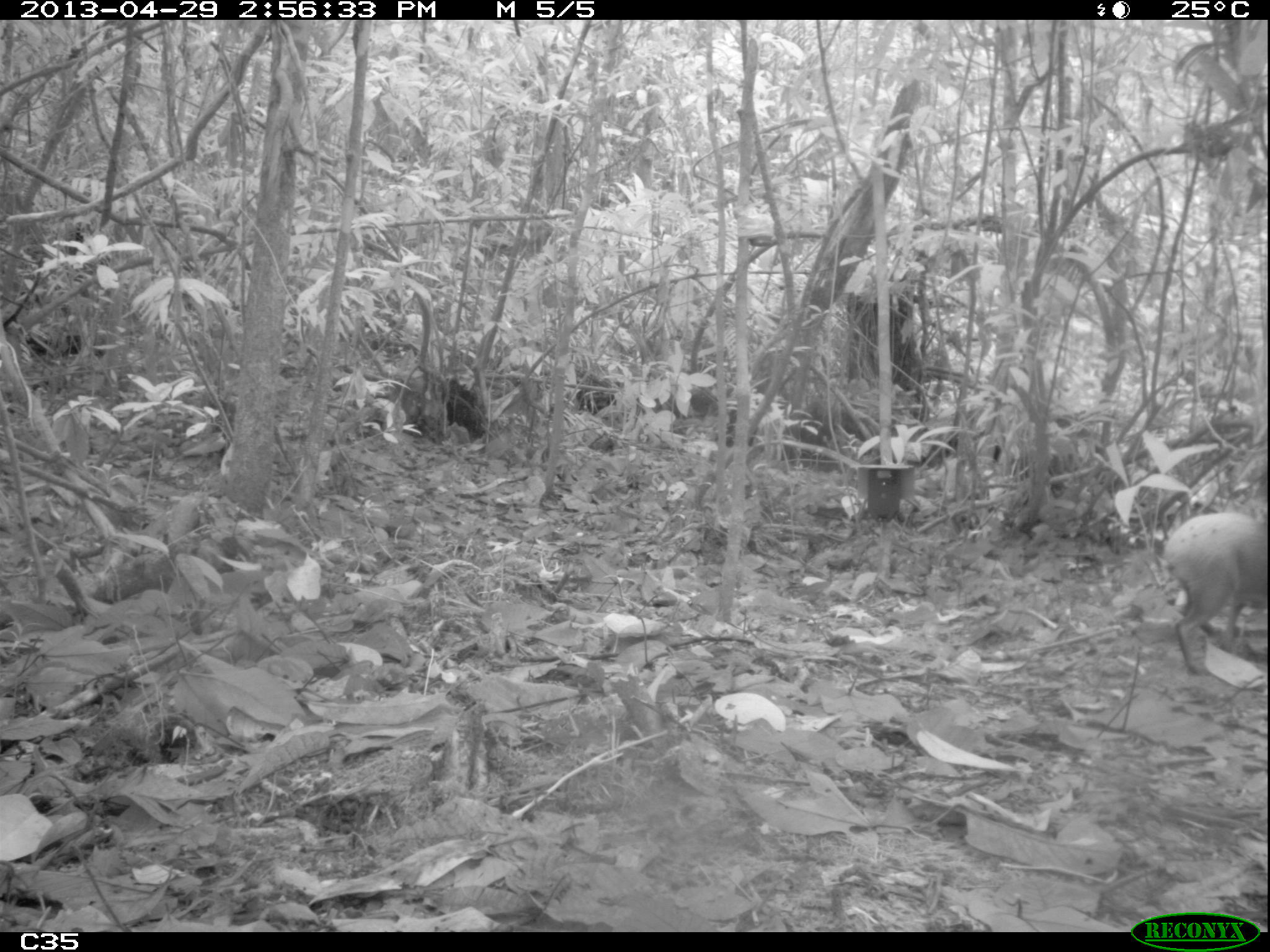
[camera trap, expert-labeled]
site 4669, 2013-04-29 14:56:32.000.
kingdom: Animalia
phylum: Chordata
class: Mammalia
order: Rodentia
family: Dasyproctidae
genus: Dasyprocta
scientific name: Dasyprocta leporina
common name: red-rumped agouti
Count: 1.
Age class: adult.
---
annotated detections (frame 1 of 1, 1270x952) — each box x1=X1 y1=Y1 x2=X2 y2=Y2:
dasyprocta leporina: x1=1152 y1=505 x2=1270 y2=675